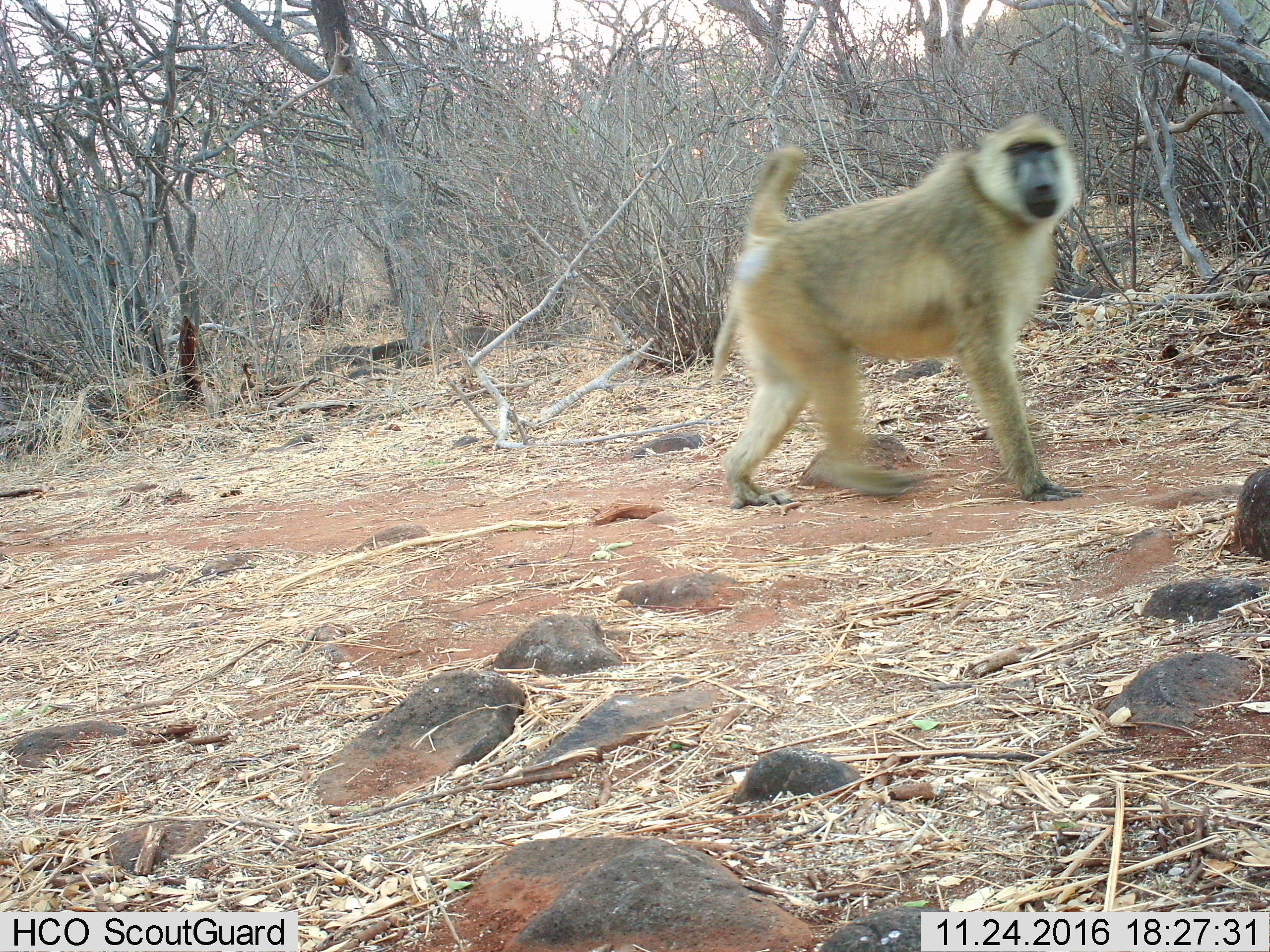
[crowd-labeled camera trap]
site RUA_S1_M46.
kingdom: Animalia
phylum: Chordata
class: Mammalia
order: Primates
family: Cercopithecidae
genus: Papio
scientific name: Papio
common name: baboon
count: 1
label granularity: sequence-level